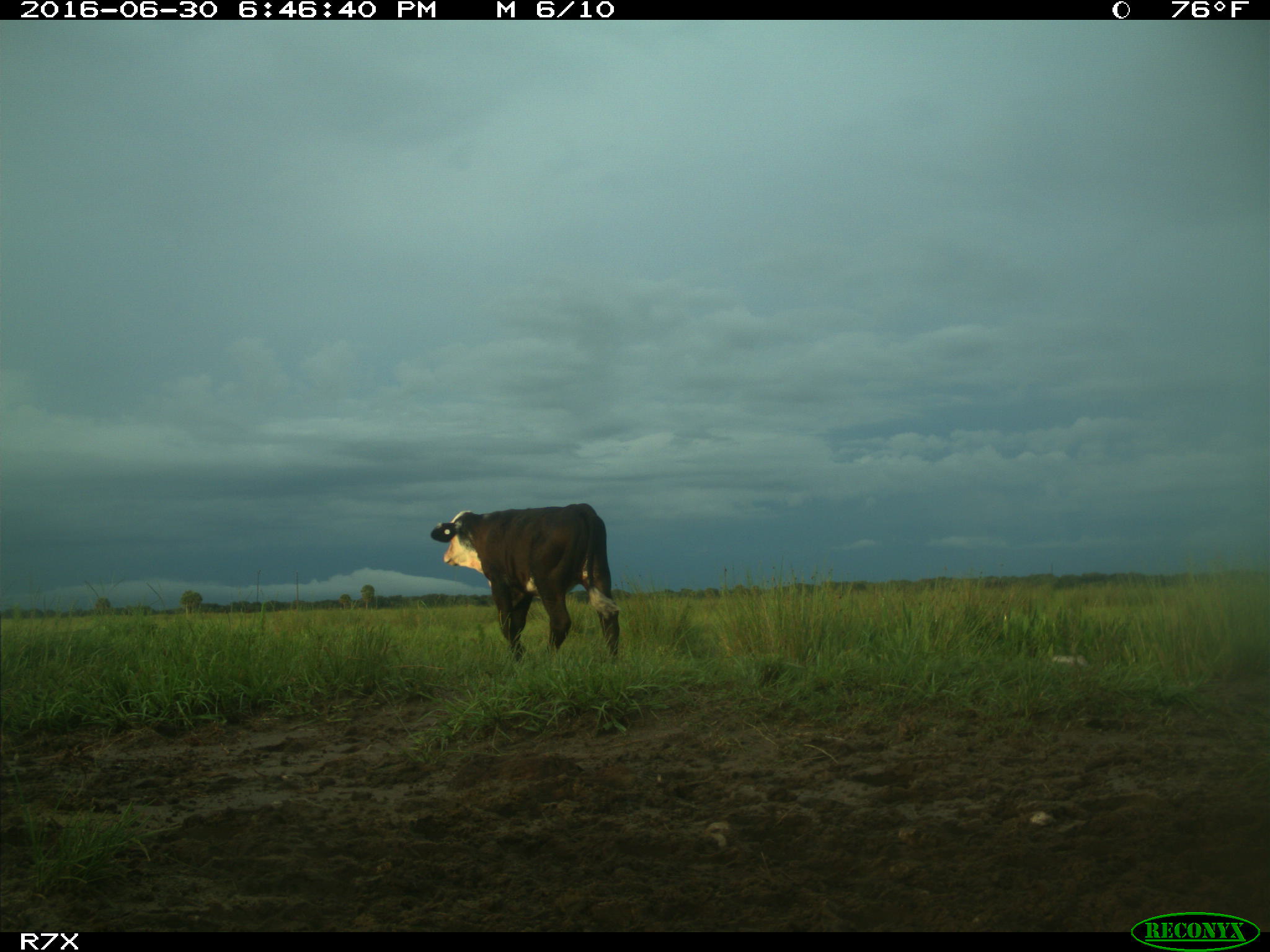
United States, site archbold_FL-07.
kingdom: Animalia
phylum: Chordata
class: Mammalia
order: Artiodactyla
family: Bovidae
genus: Bos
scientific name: Bos taurus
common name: domestic cow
Bos taurus (domestic cow).